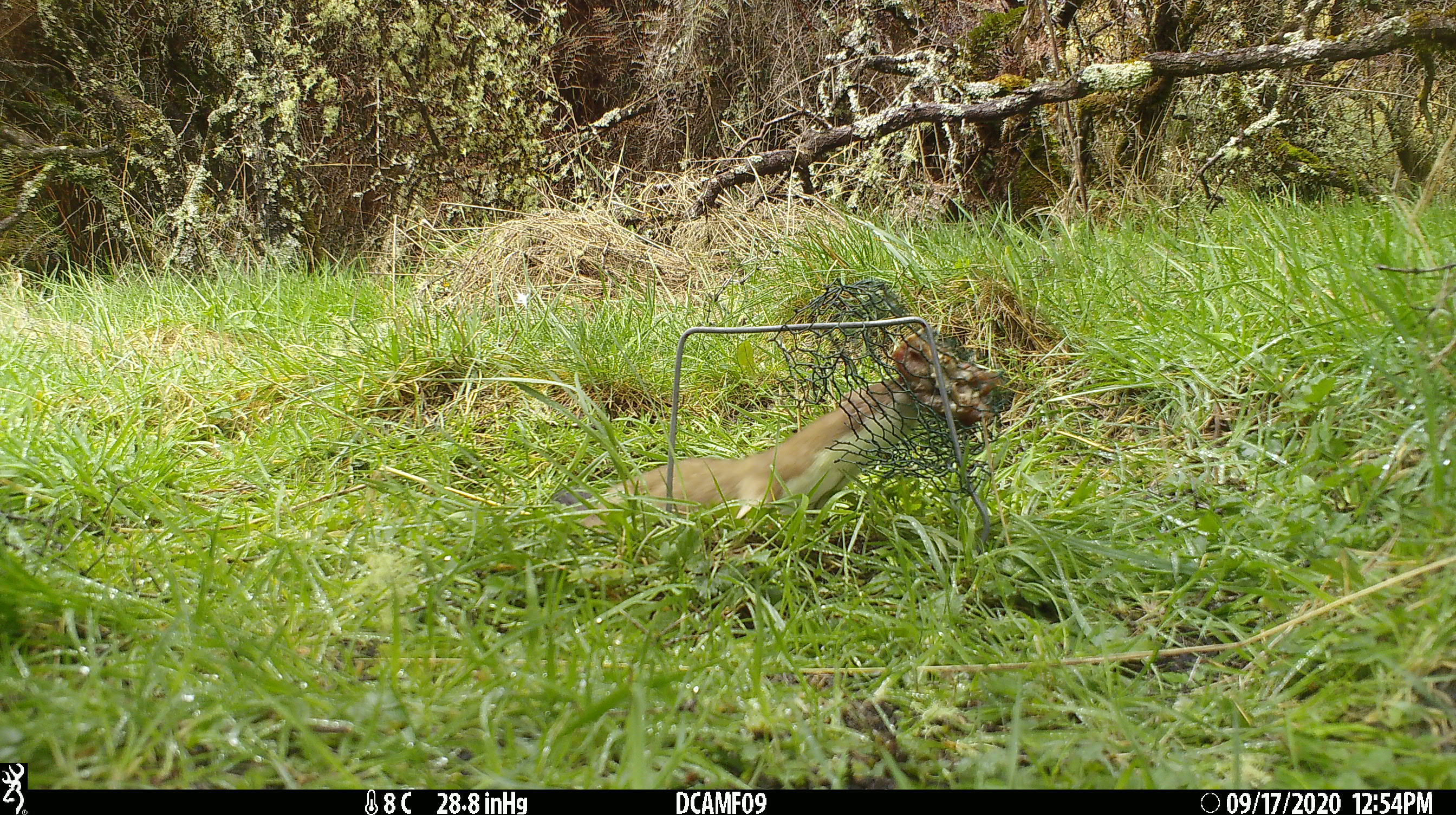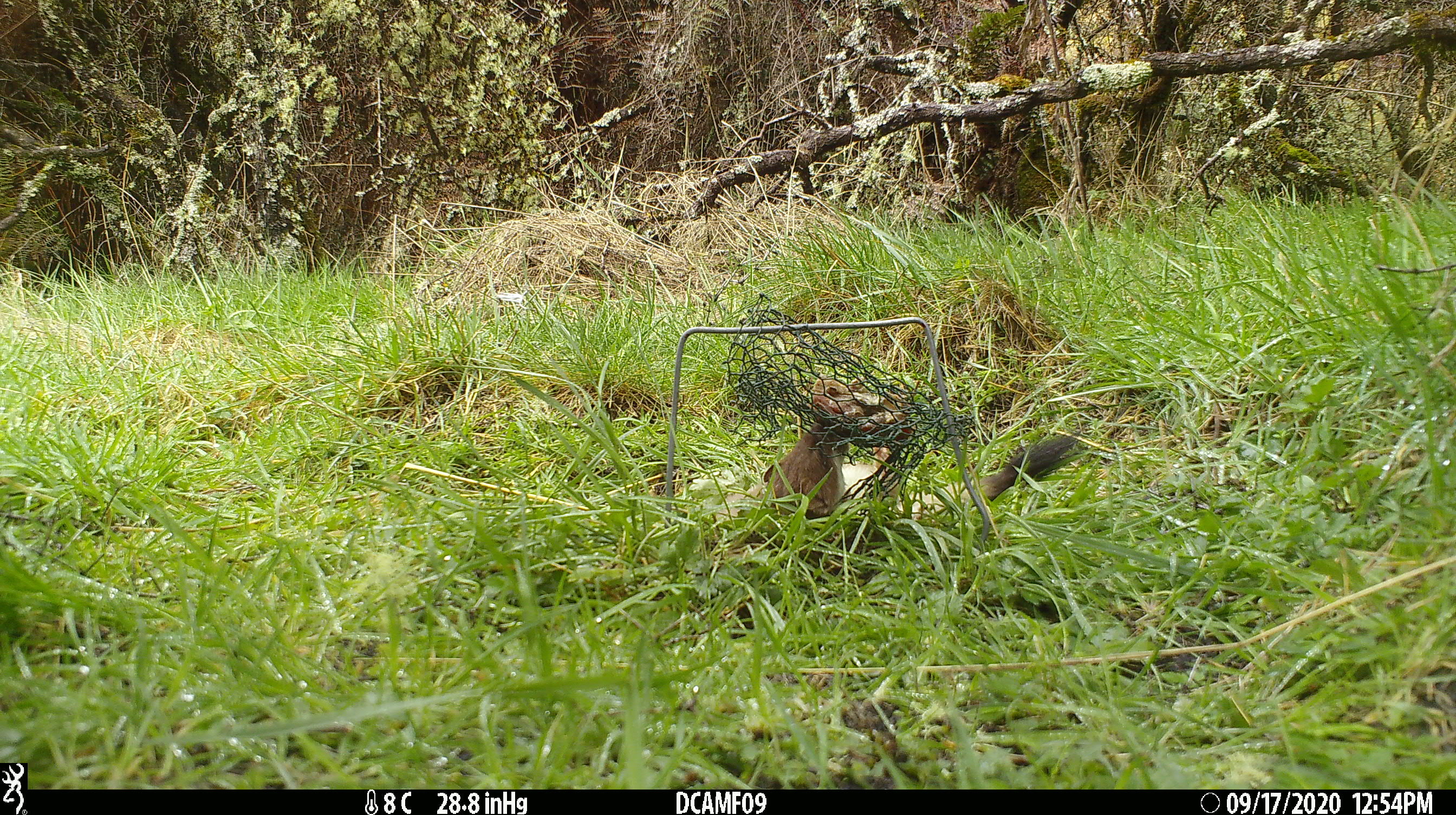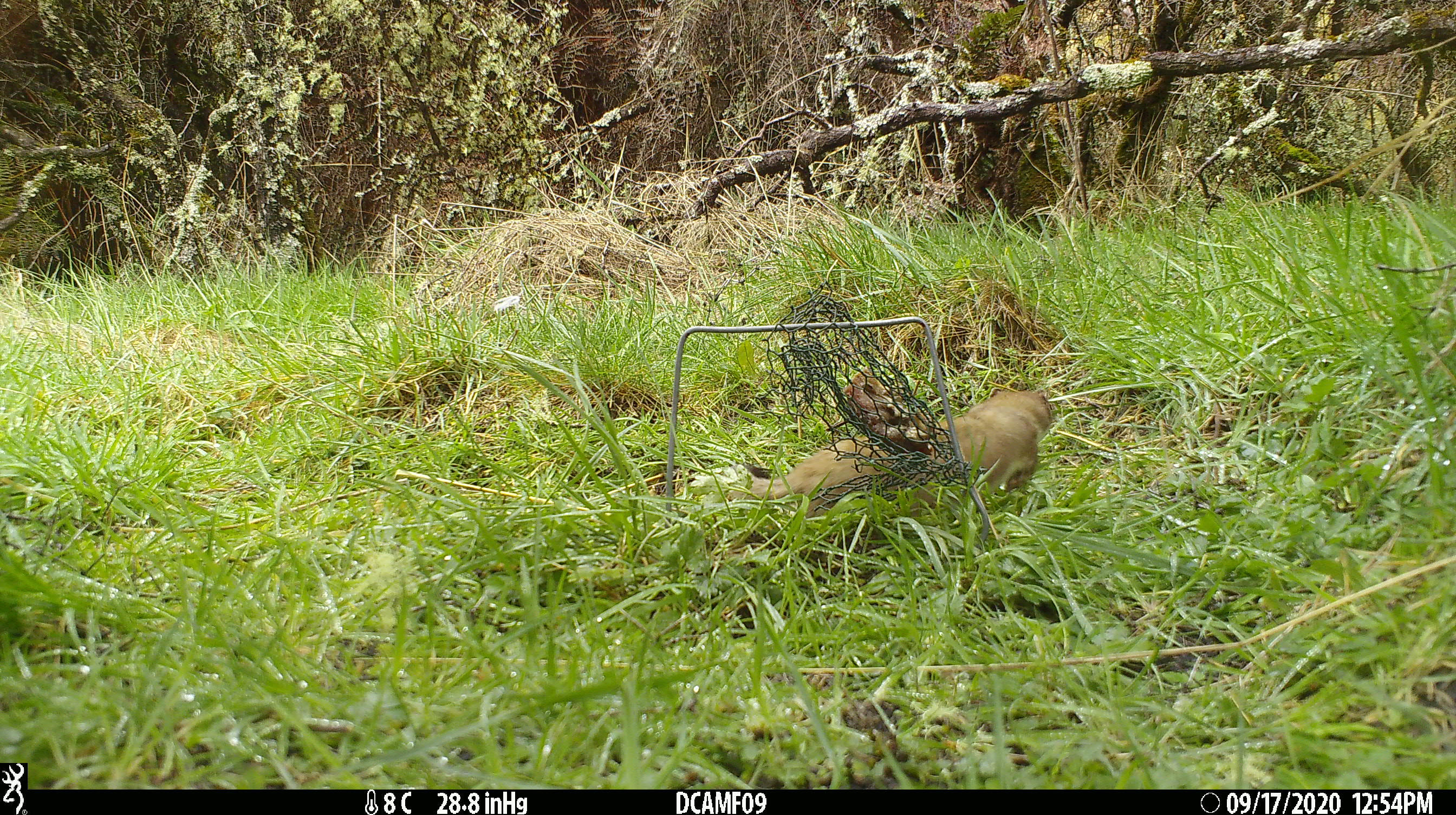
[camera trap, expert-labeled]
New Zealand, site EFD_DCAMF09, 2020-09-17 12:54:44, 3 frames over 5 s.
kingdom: Animalia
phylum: Chordata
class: Mammalia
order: Carnivora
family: Mustelidae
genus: Mustela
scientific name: Mustela erminea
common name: stoat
Stoat (Mustela erminea).